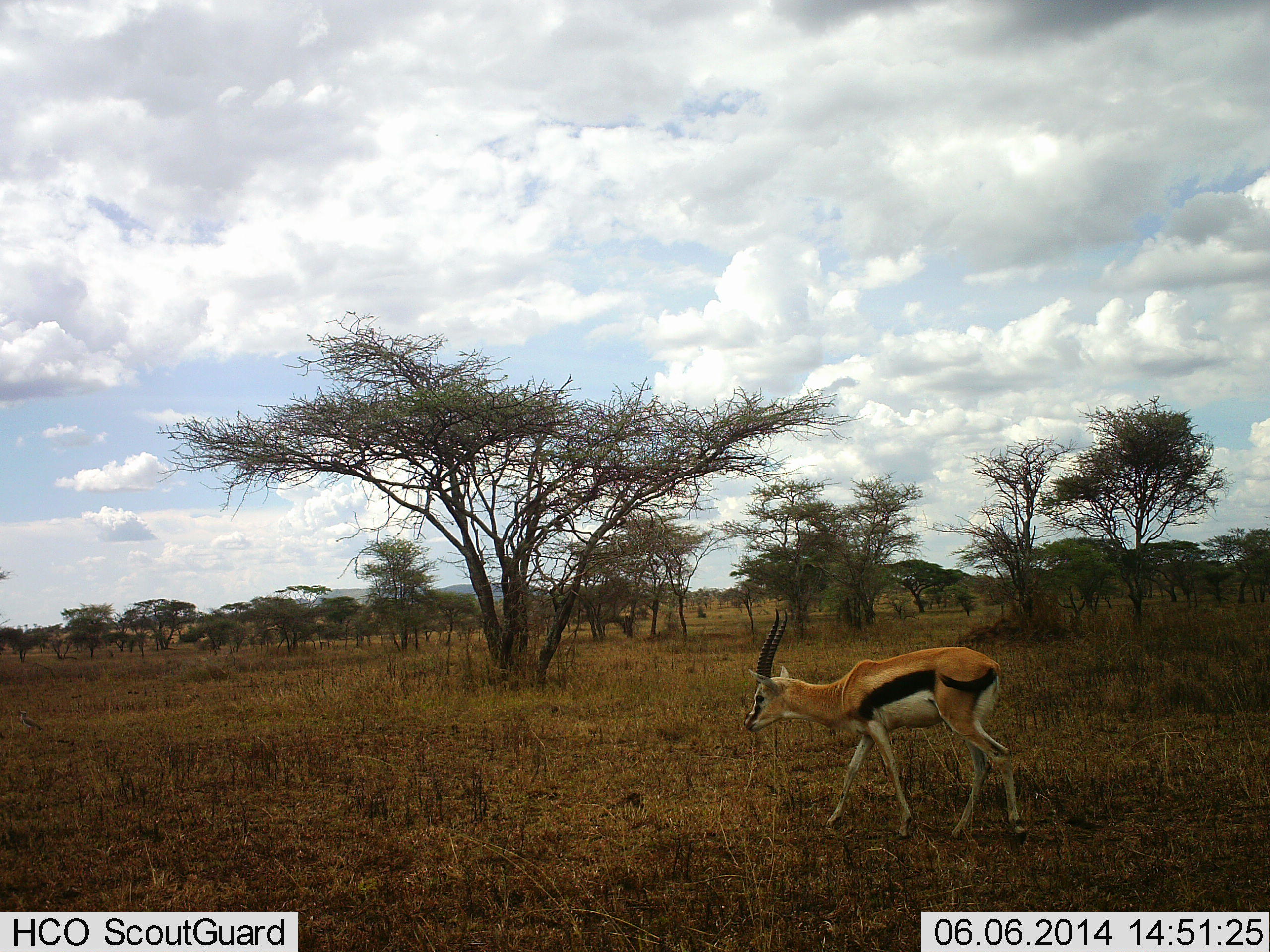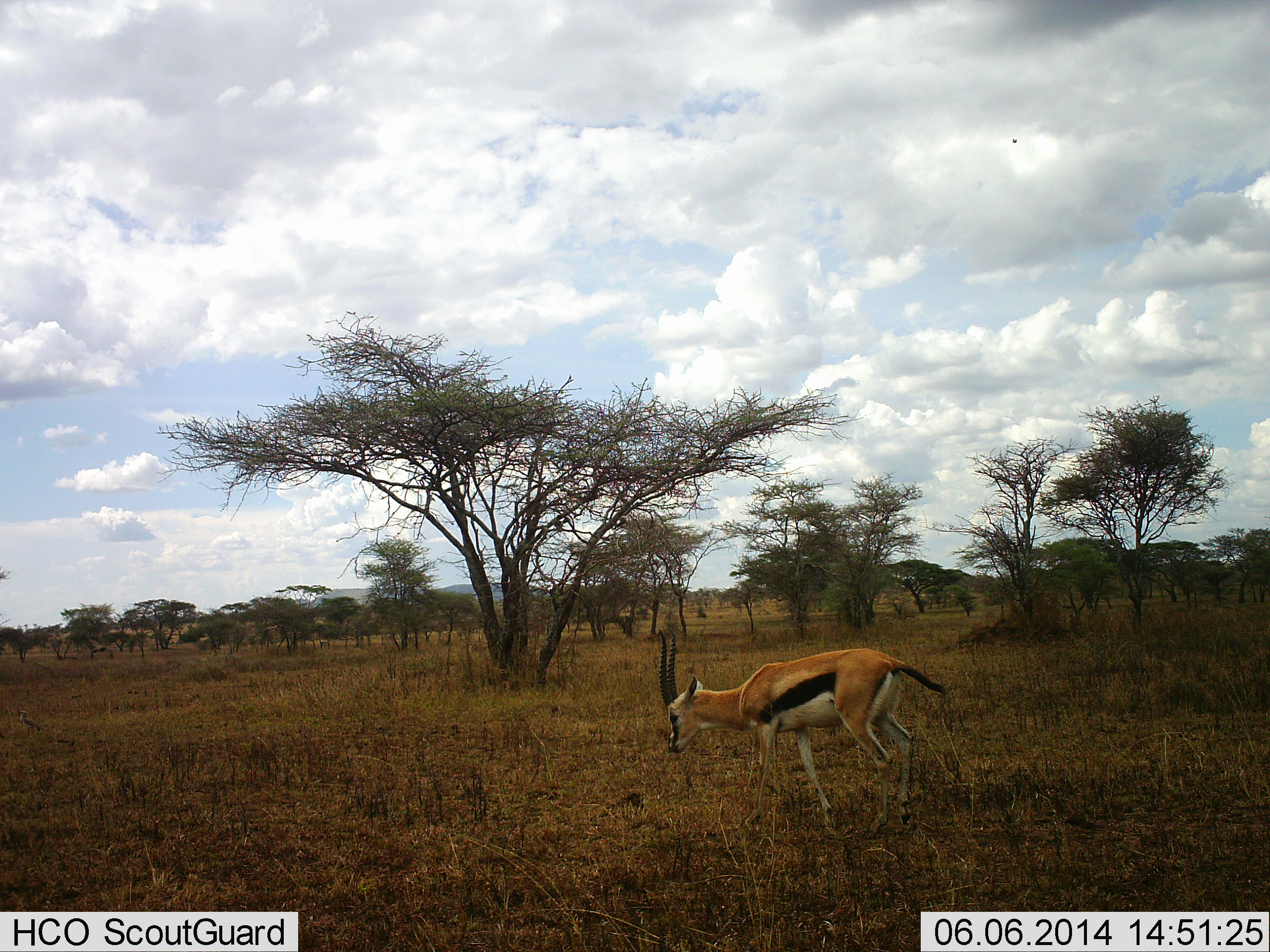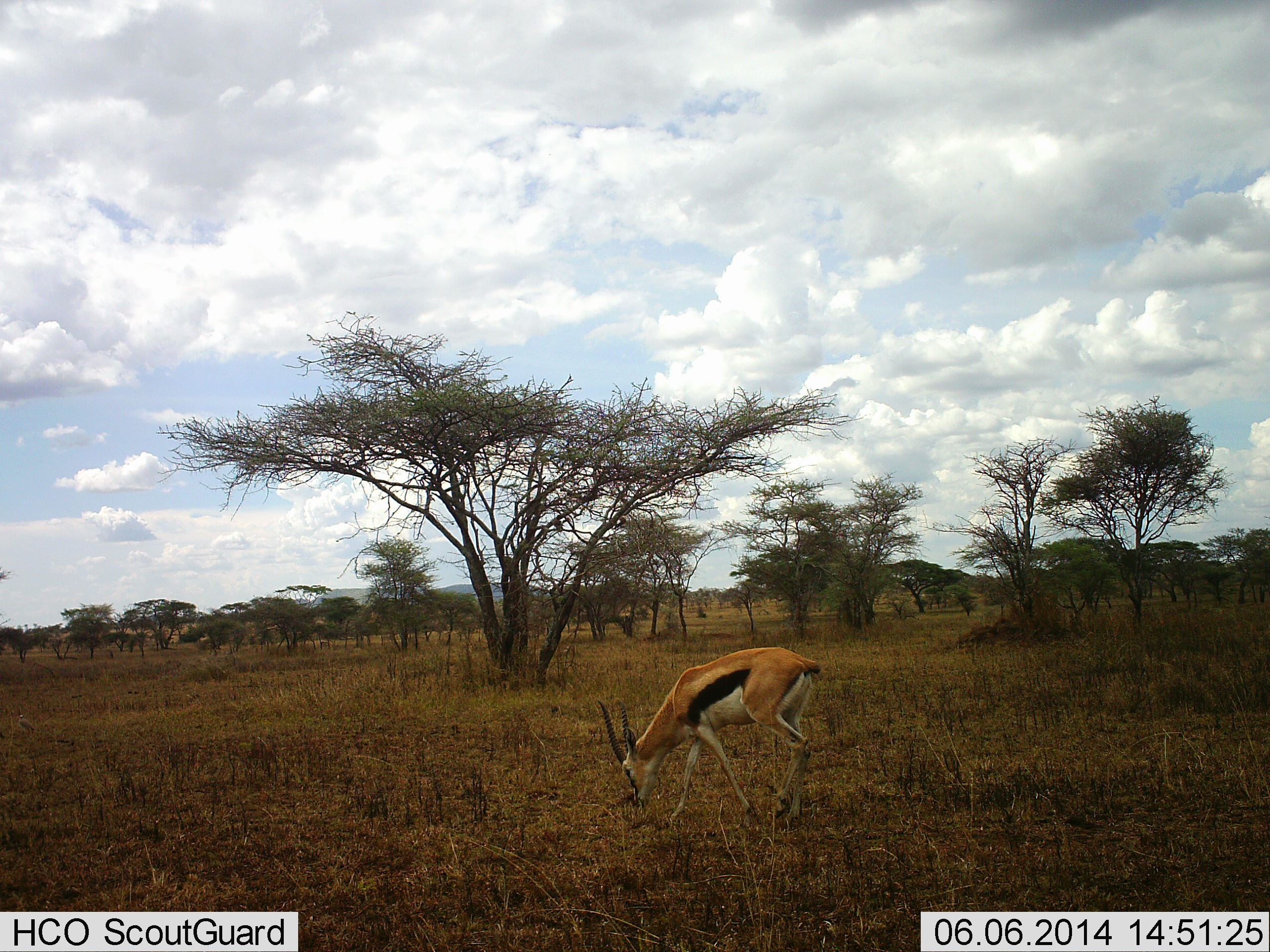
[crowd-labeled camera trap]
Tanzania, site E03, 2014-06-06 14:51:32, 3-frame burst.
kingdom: Animalia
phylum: Chordata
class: Mammalia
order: Artiodactyla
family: Bovidae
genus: Eudorcas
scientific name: Eudorcas thomsonii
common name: thomson's gazelle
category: gazellethomsons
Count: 1.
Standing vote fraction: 9%.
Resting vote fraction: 0%.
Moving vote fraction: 82%.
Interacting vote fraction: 0%.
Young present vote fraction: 0%.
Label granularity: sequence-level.